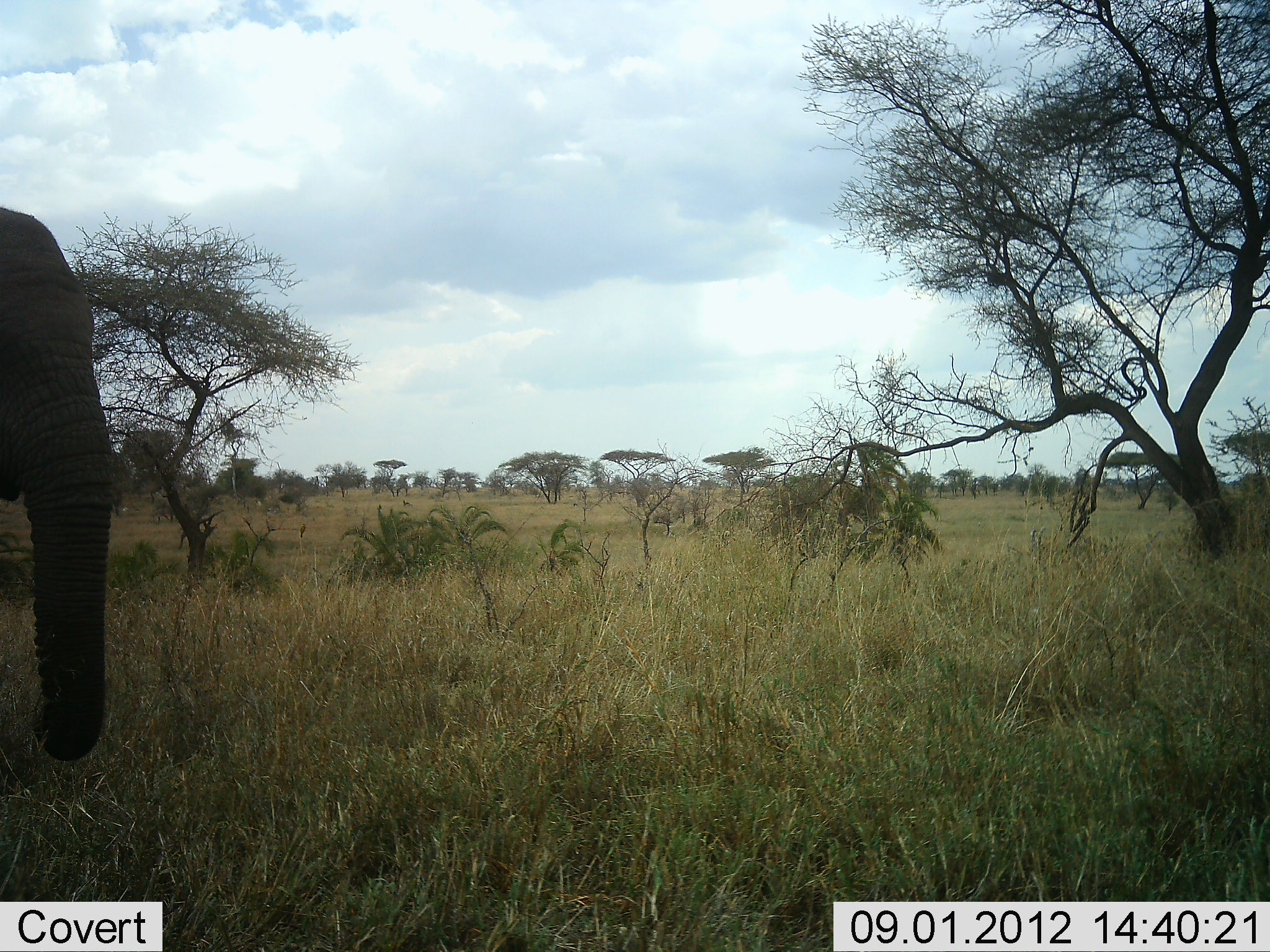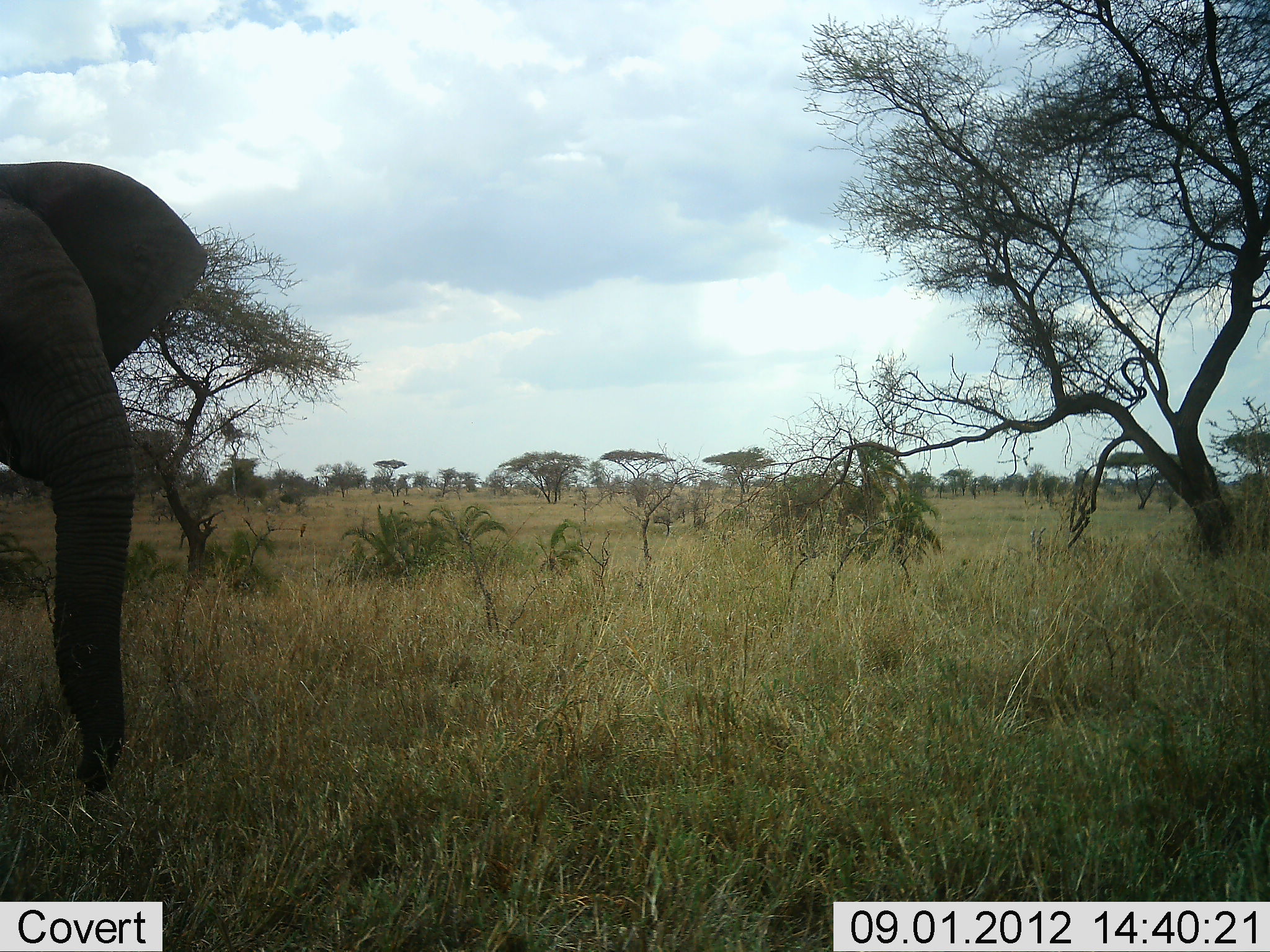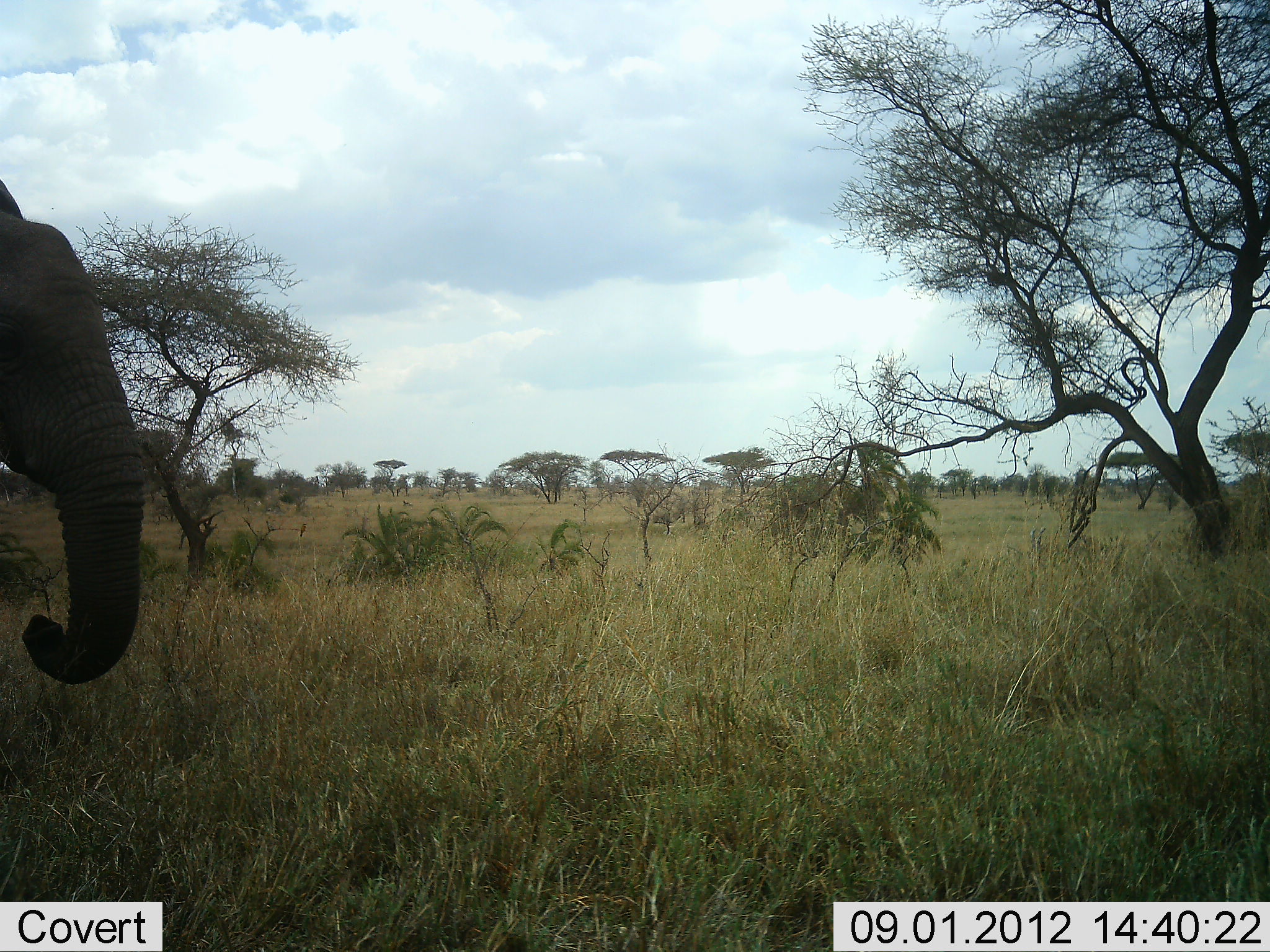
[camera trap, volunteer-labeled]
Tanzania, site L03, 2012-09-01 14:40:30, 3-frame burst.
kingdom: Animalia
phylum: Chordata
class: Mammalia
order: Proboscidea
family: Elephantidae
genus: Loxodonta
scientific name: Loxodonta africana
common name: african bush elephant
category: elephant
Elephant (african bush elephant) (Loxodonta africana), count 1. Behavior (volunteer vote fractions): standing 60%, resting 0%, moving 10%, interacting 0%. Young present (vote fraction): 0%. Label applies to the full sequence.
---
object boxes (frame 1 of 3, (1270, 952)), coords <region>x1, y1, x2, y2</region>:
animal: <region>0, 207, 132, 762</region>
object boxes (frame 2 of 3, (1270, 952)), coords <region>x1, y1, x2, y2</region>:
animal: <region>0, 161, 214, 791</region>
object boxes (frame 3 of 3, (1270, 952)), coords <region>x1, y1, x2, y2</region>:
animal: <region>0, 181, 149, 684</region>